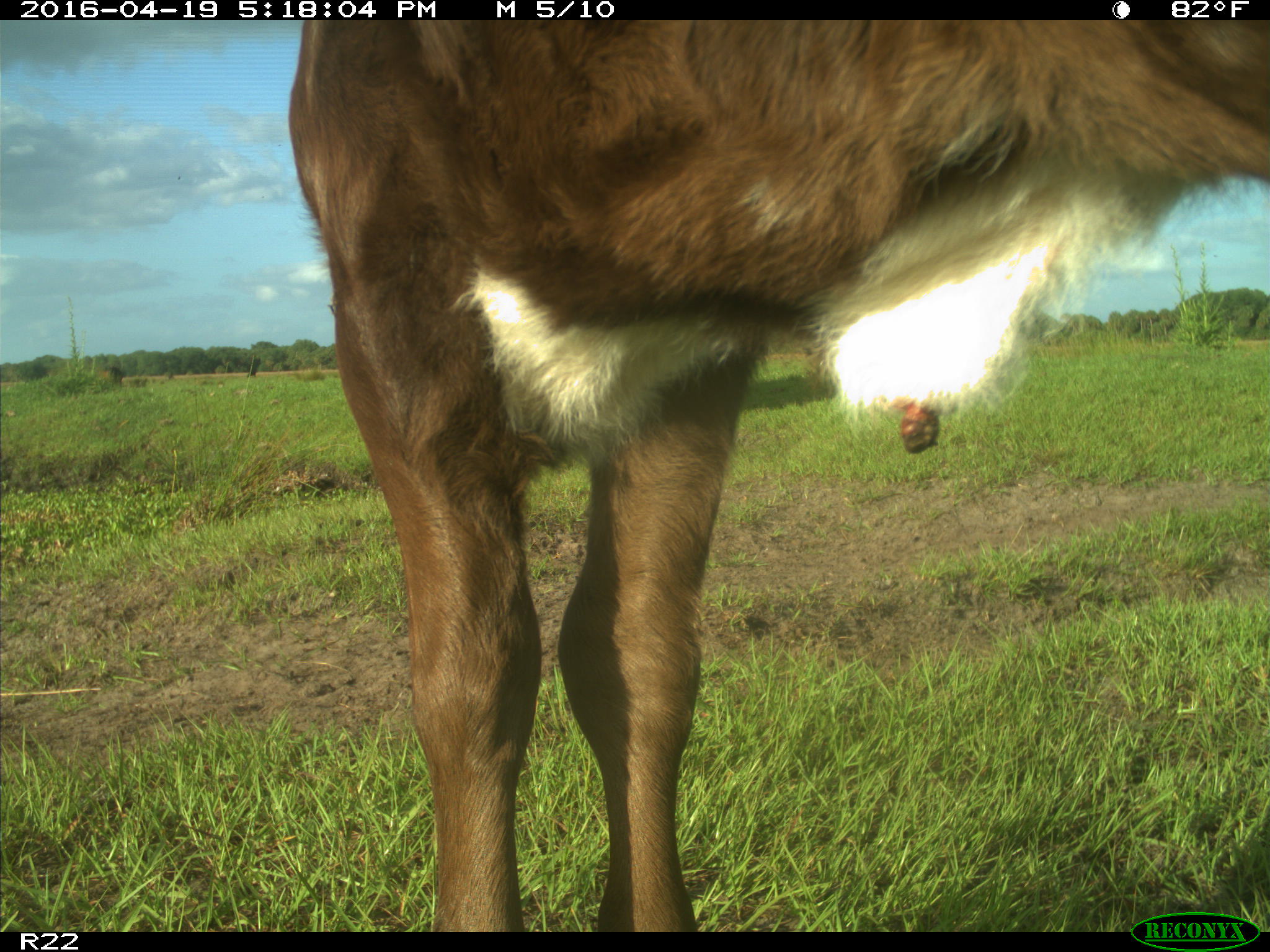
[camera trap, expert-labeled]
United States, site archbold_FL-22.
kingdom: Animalia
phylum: Chordata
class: Mammalia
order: Artiodactyla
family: Bovidae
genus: Bos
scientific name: Bos taurus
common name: domestic cow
Bos taurus (domestic cow).